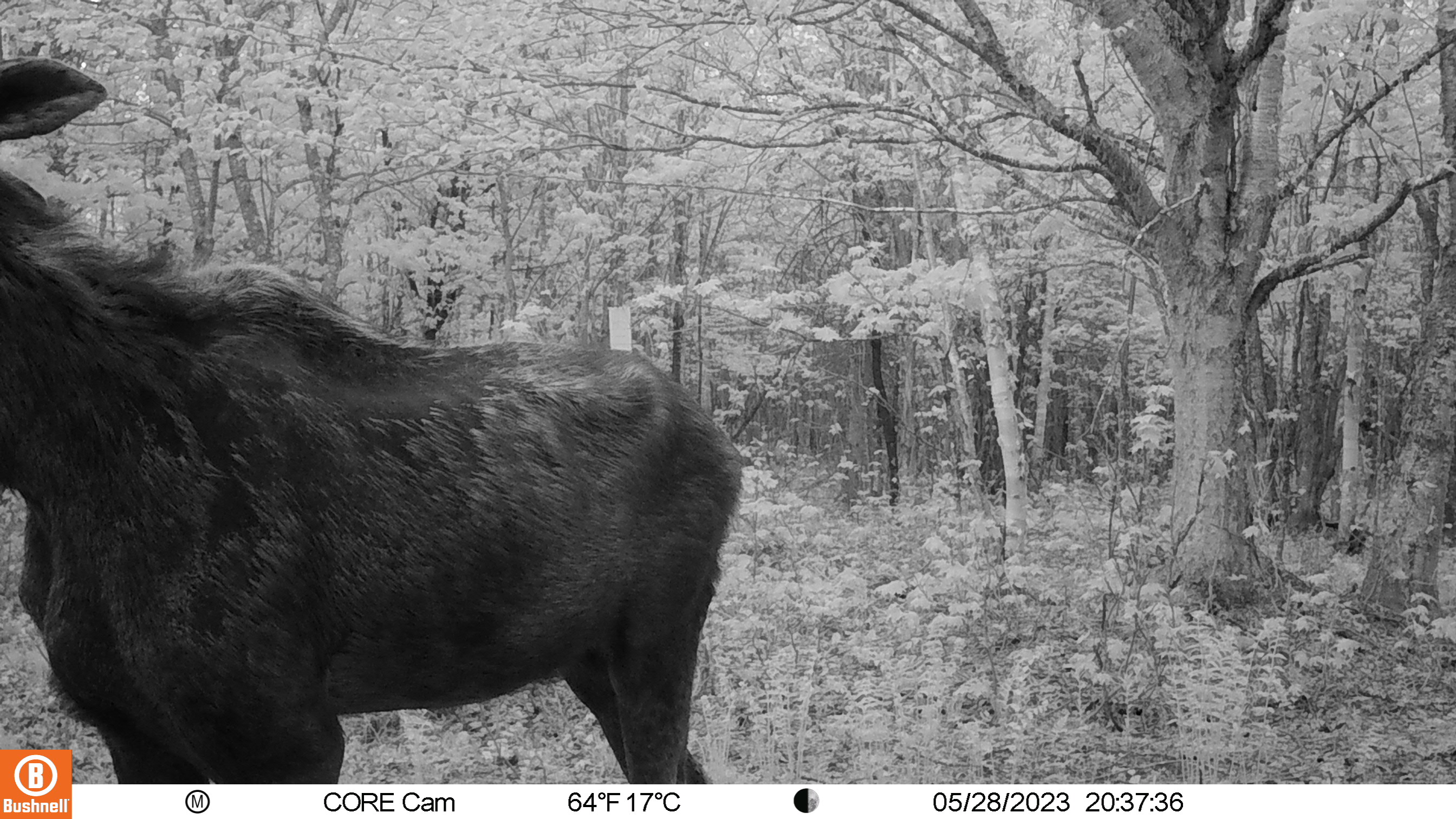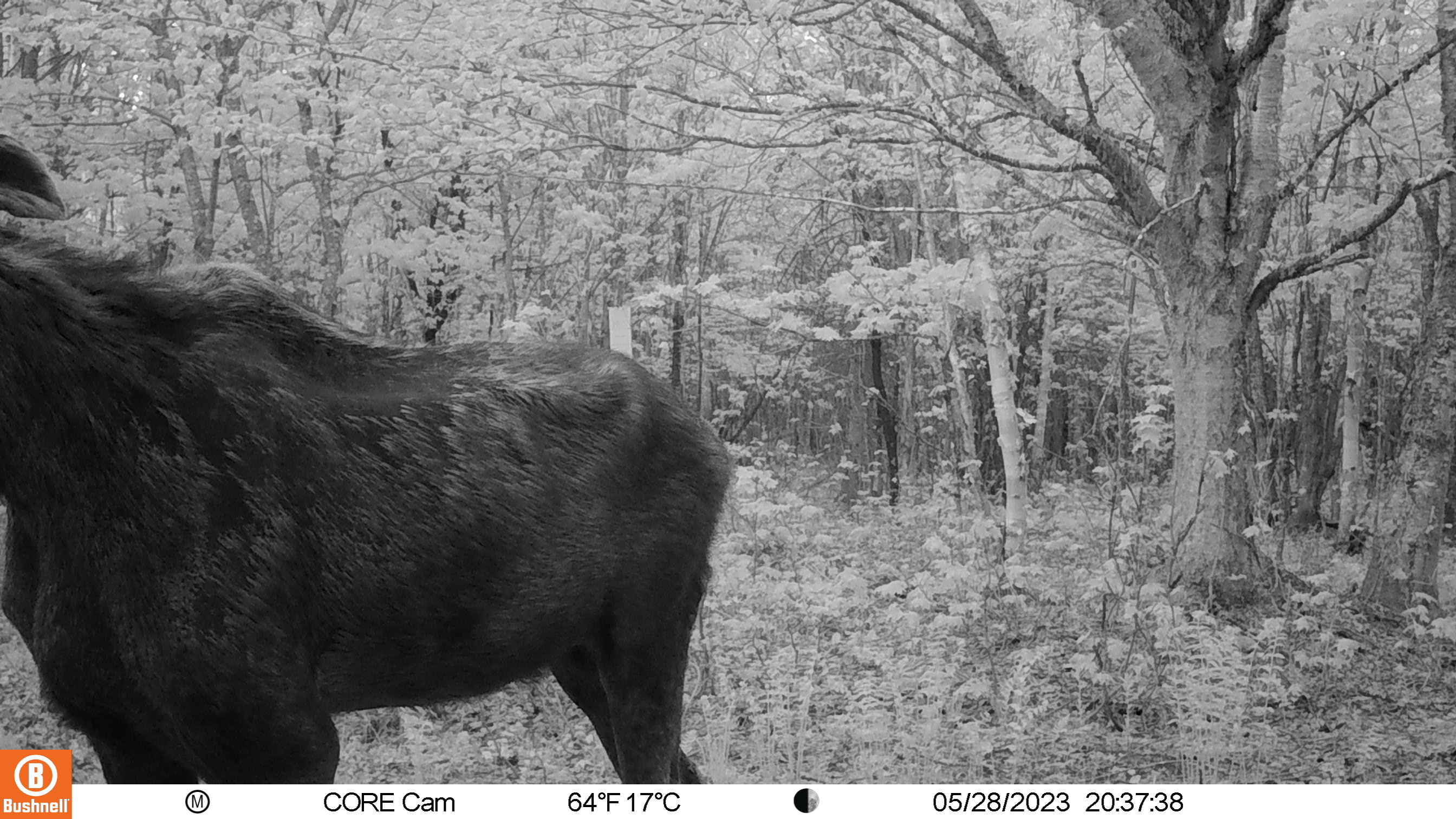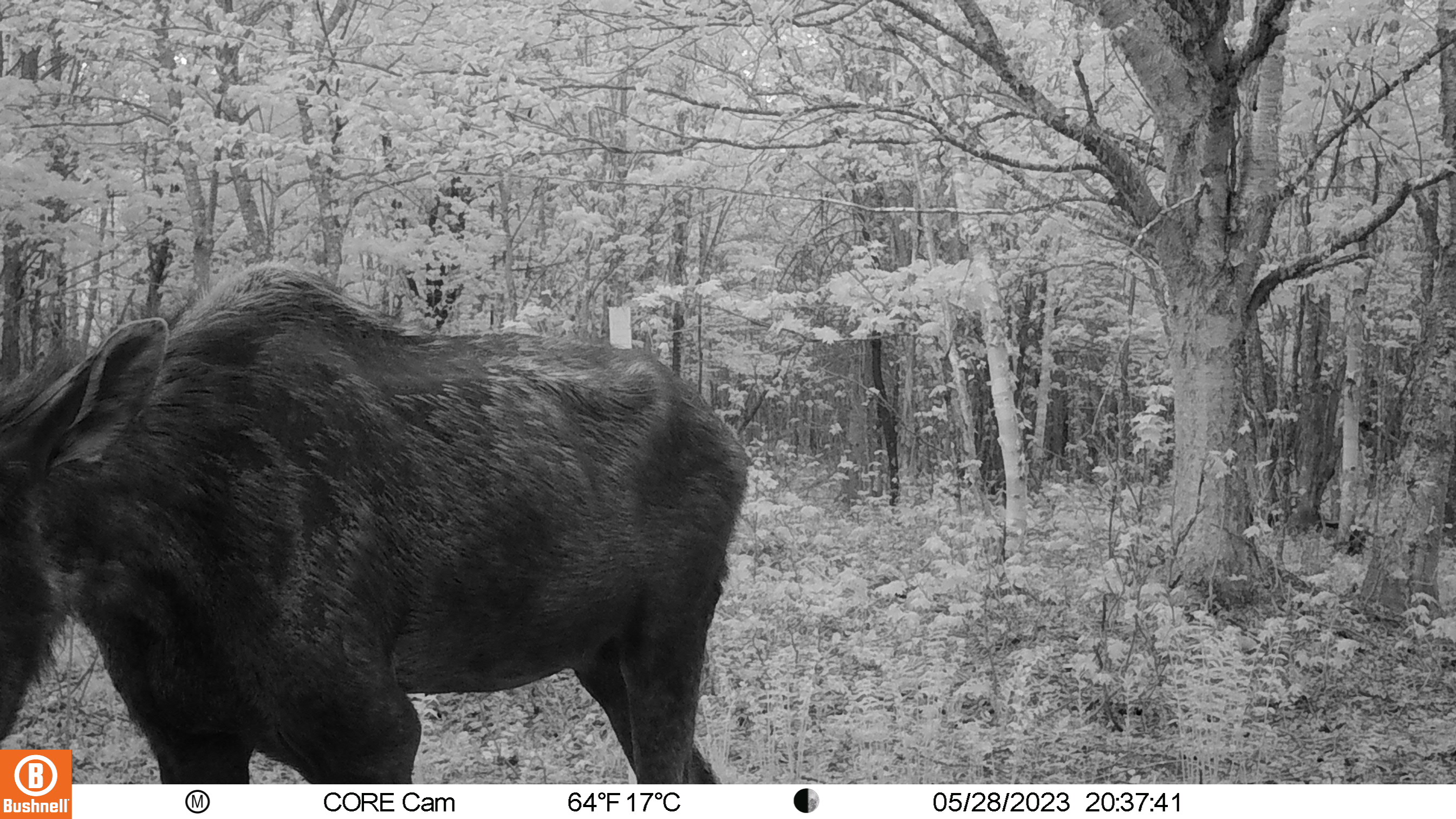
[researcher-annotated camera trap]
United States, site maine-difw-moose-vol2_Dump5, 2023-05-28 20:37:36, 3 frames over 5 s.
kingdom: Animalia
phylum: Chordata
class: Mammalia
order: Artiodactyla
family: Cervidae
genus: Alces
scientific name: Alces alces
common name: moose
Moose (Alces alces).